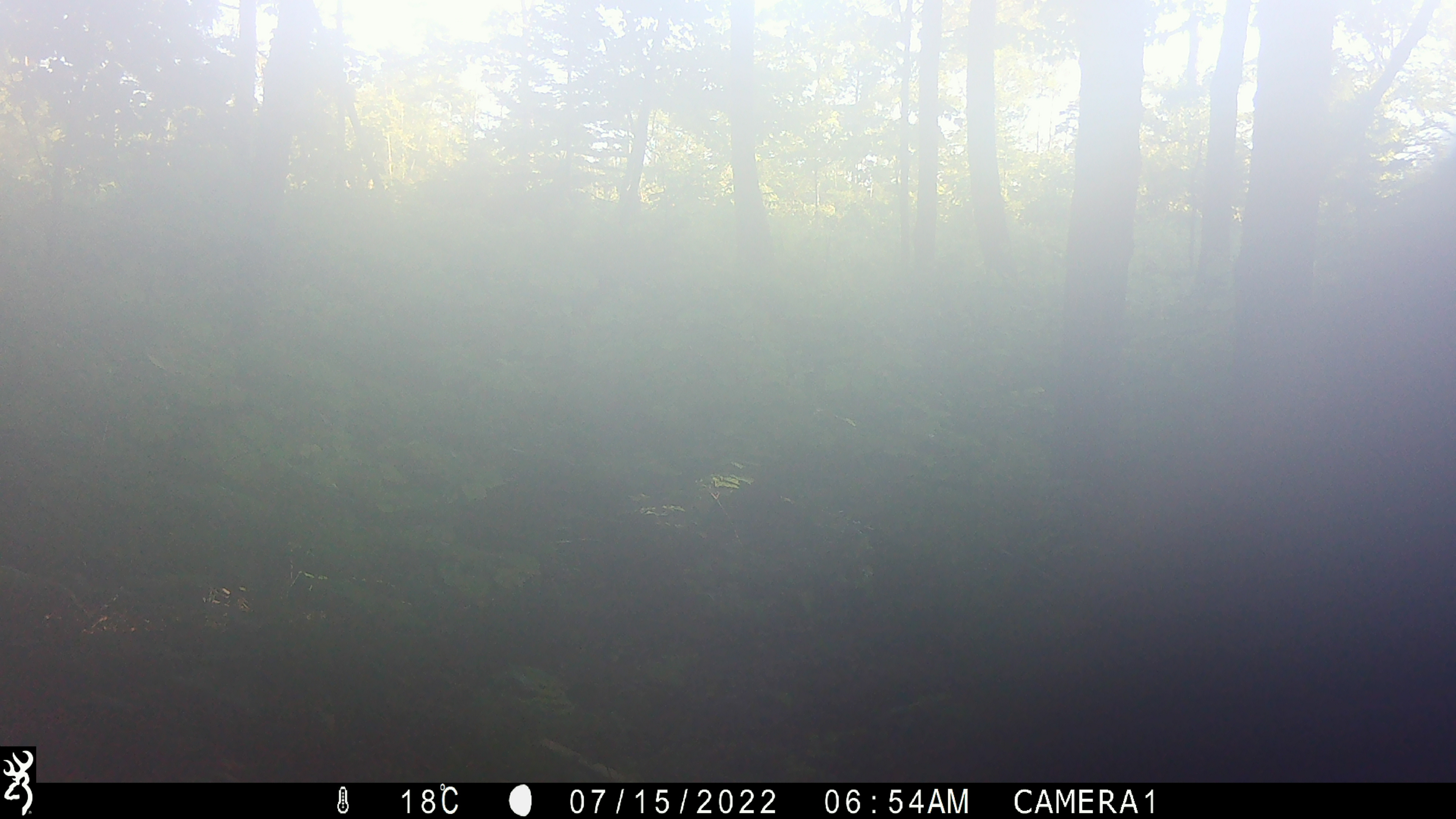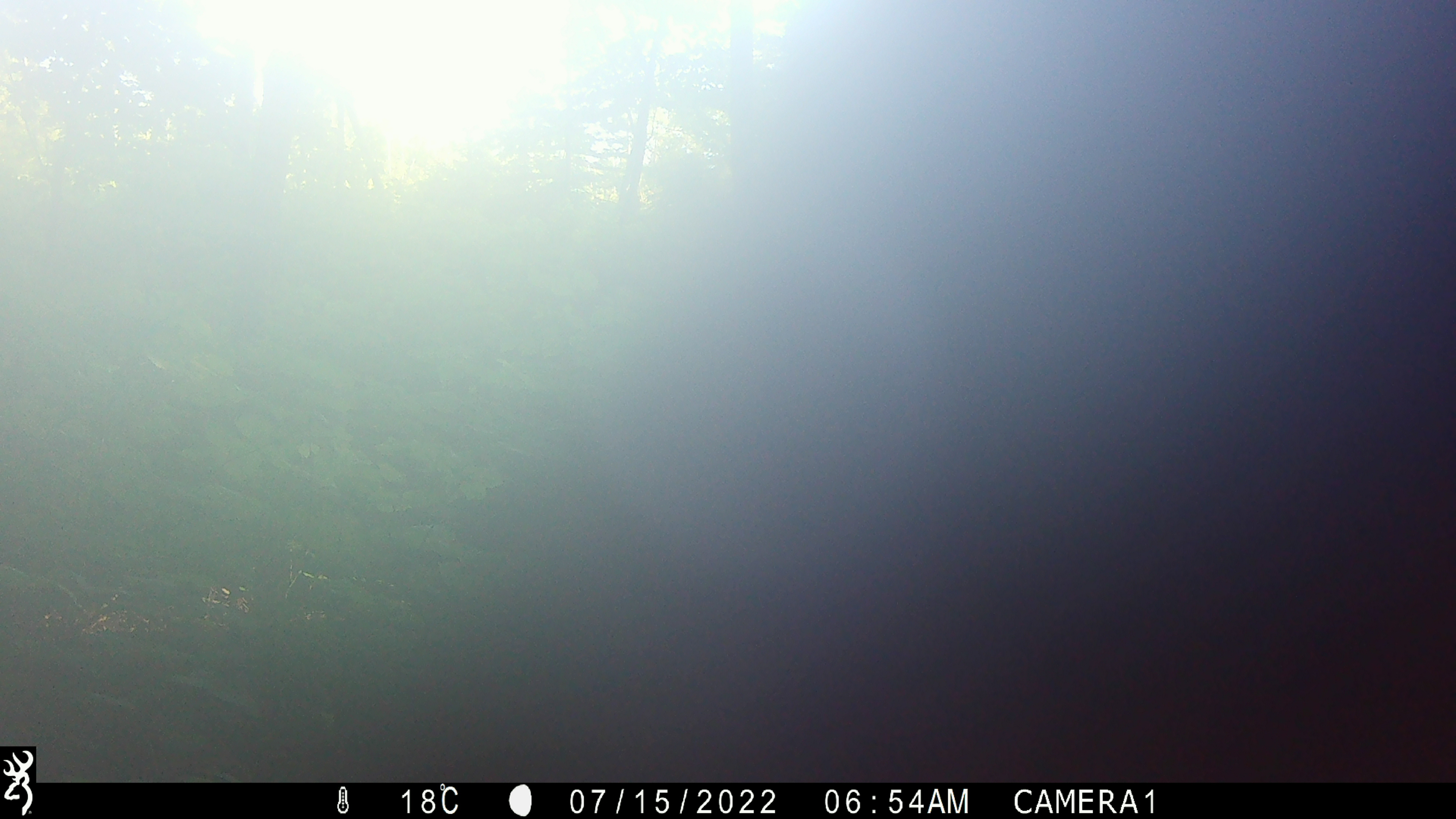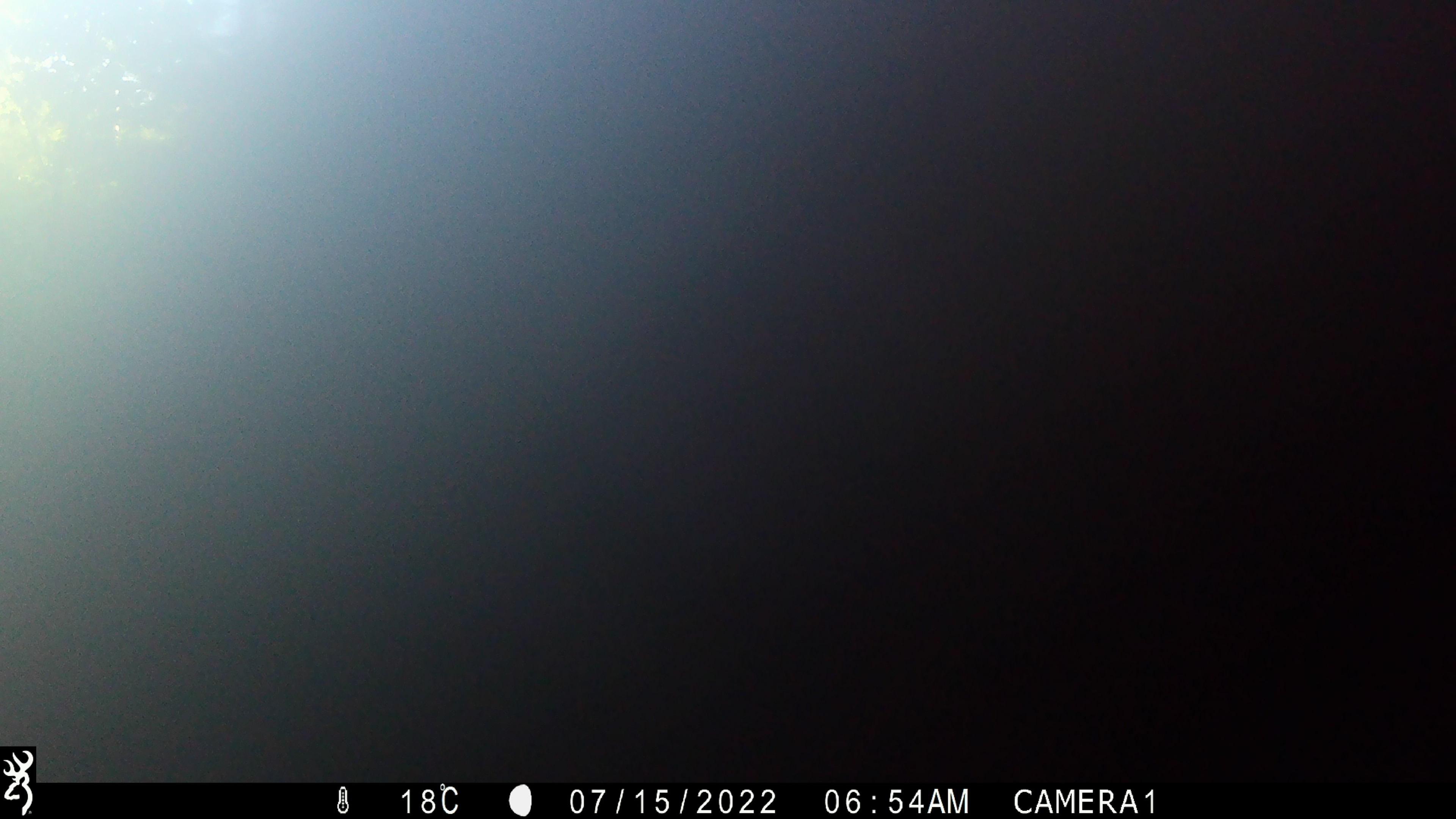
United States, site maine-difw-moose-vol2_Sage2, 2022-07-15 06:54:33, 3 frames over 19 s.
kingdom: Animalia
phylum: Chordata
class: Mammalia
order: Artiodactyla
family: Cervidae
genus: Alces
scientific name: Alces alces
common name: moose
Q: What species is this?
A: Moose (Alces alces).